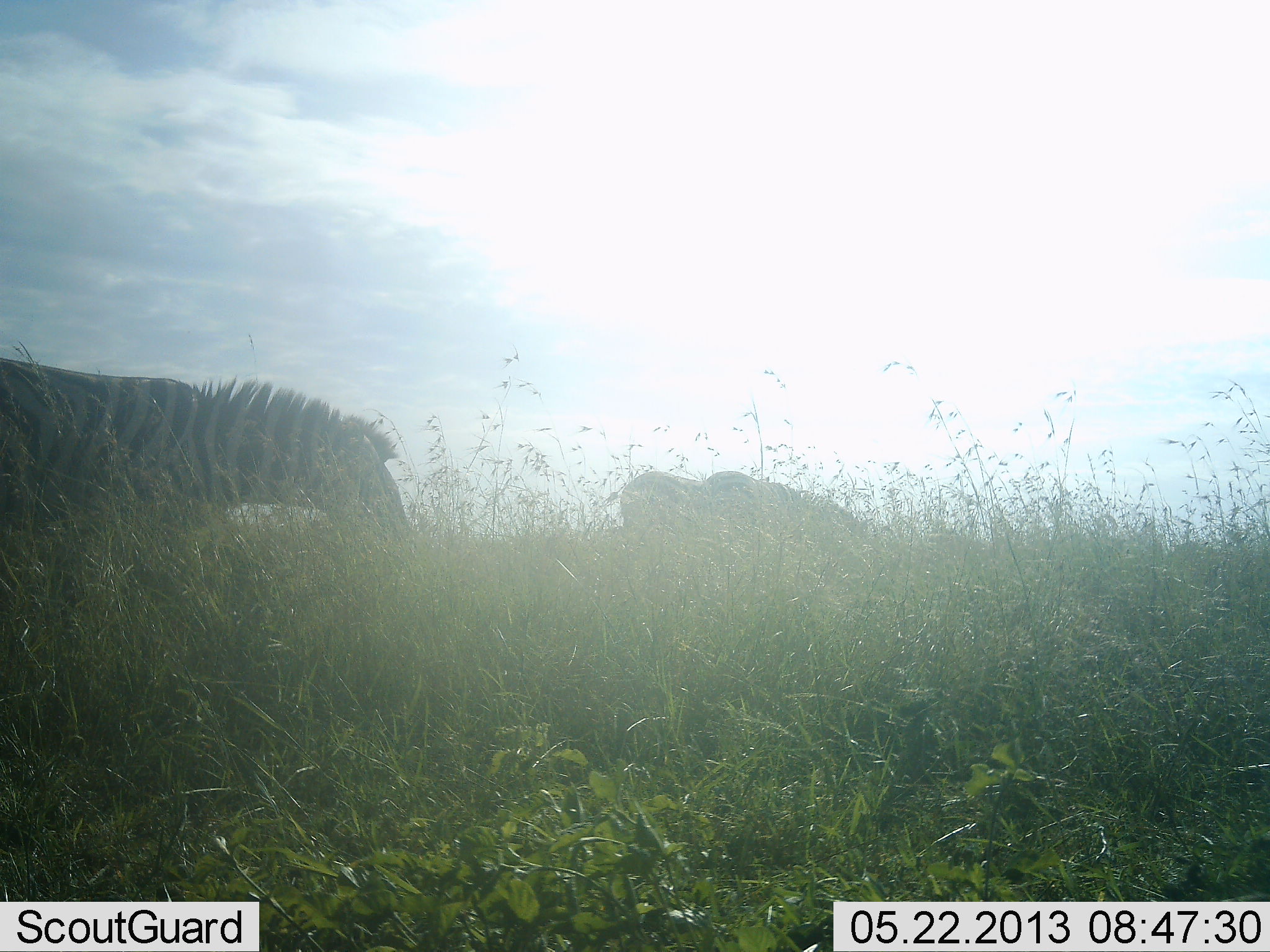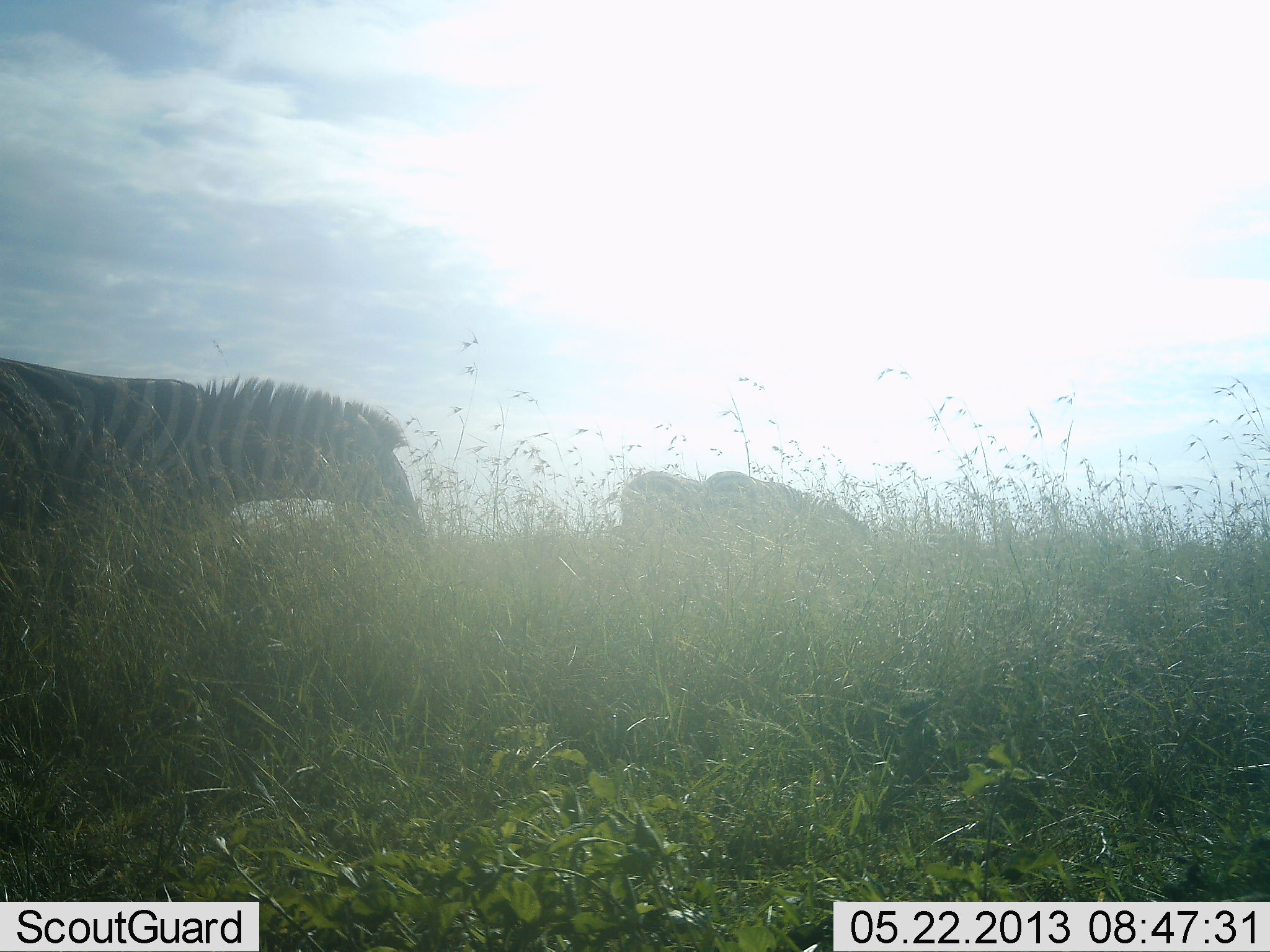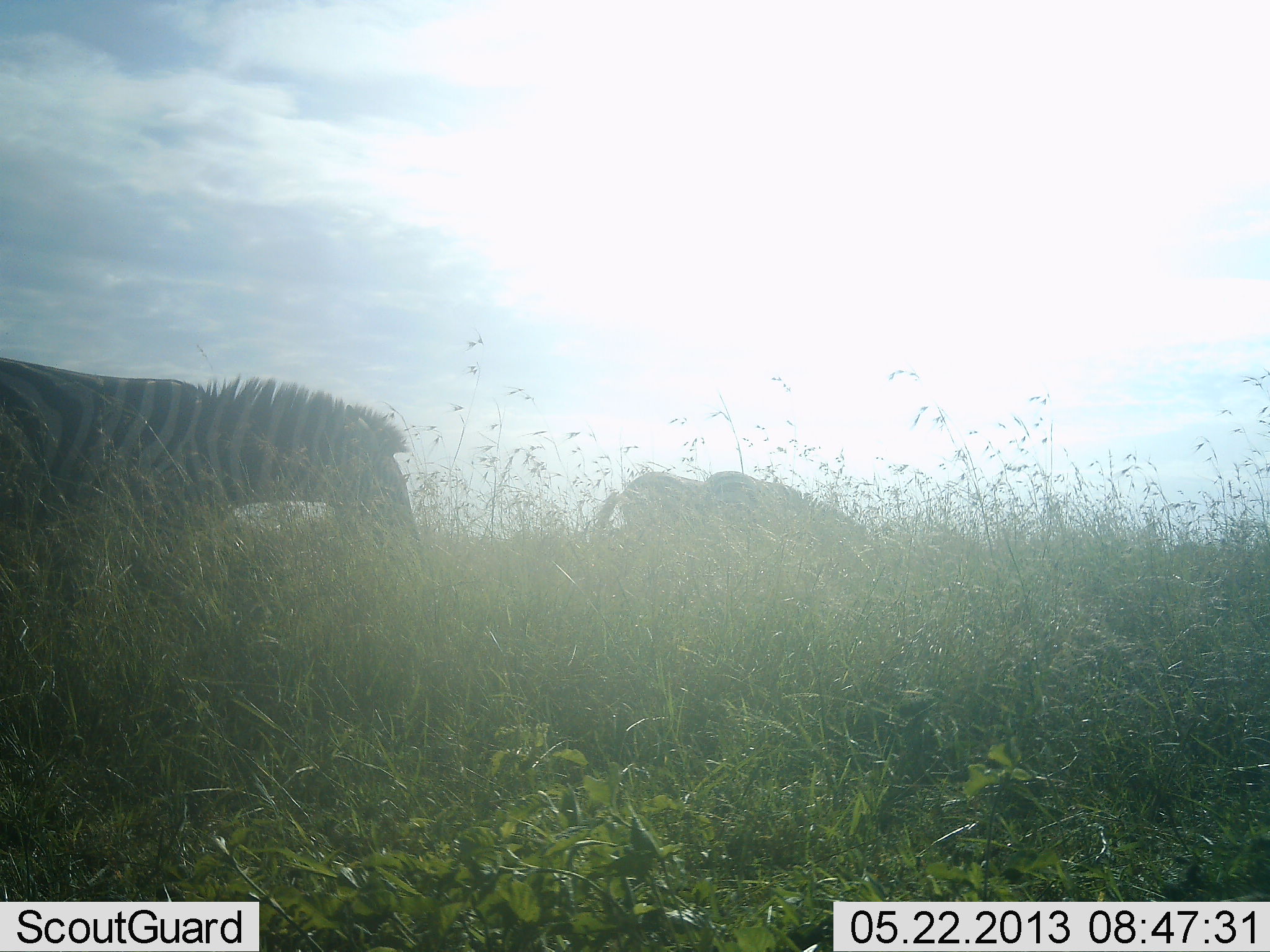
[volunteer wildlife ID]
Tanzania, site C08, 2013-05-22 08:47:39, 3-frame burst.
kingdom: Animalia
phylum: Chordata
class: Mammalia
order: Perissodactyla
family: Equidae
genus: Equus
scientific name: Equus quagga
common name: plains zebra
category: zebra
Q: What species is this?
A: Zebra (plains zebra) (Equus quagga).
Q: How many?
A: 3.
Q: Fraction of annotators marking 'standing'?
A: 35%.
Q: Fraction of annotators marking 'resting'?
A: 0%.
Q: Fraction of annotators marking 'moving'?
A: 10%.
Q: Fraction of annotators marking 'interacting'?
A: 0%.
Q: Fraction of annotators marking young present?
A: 0%.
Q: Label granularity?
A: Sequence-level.